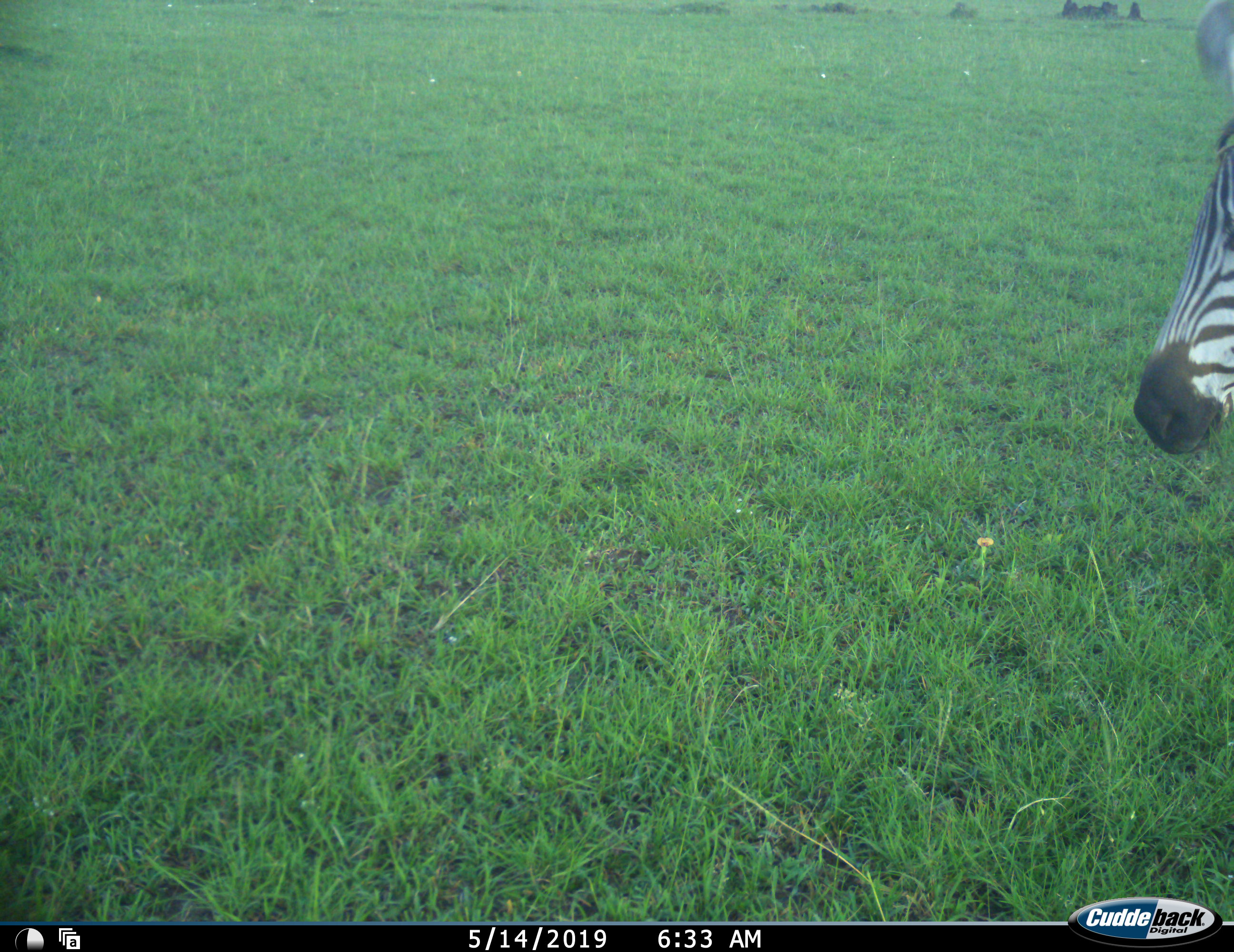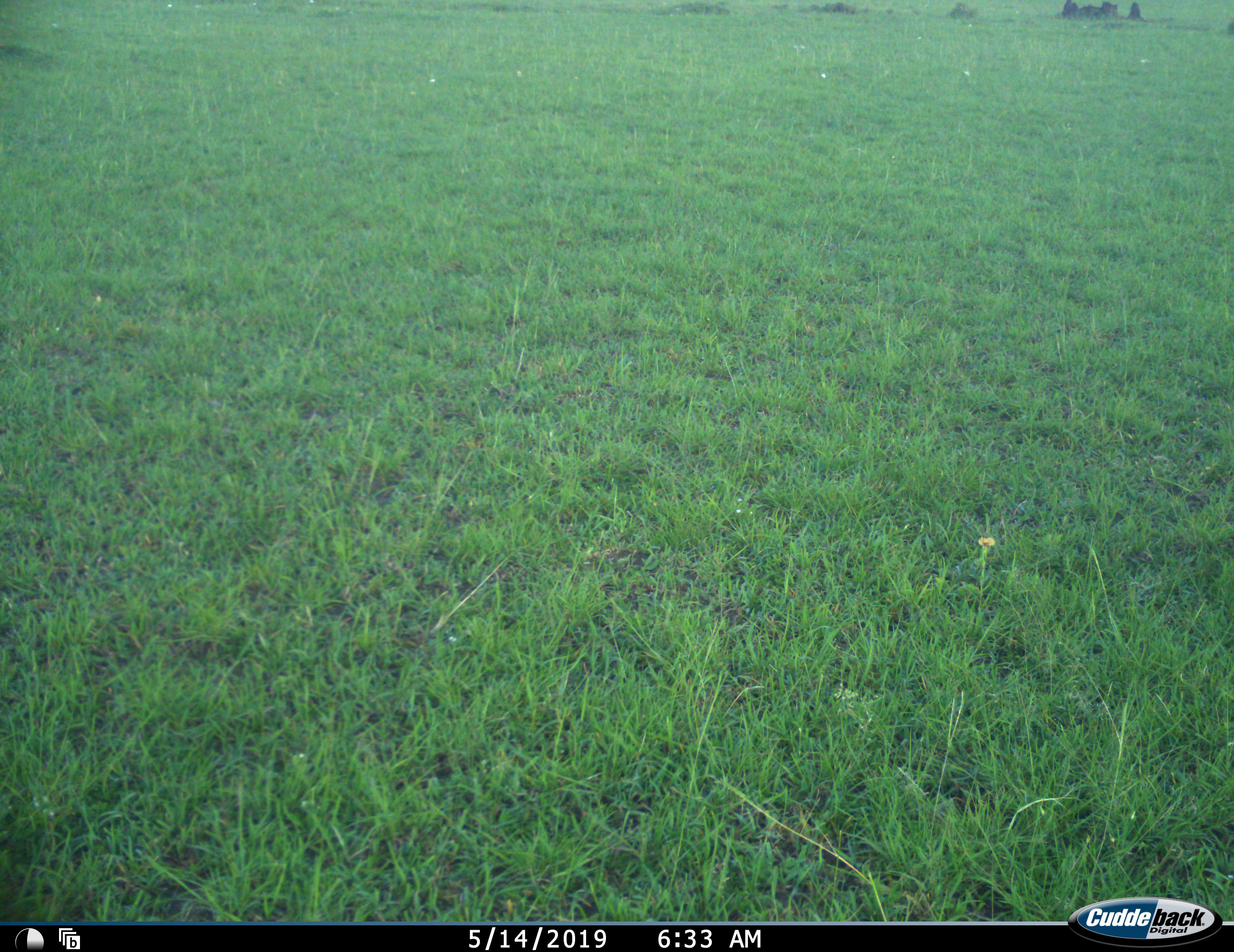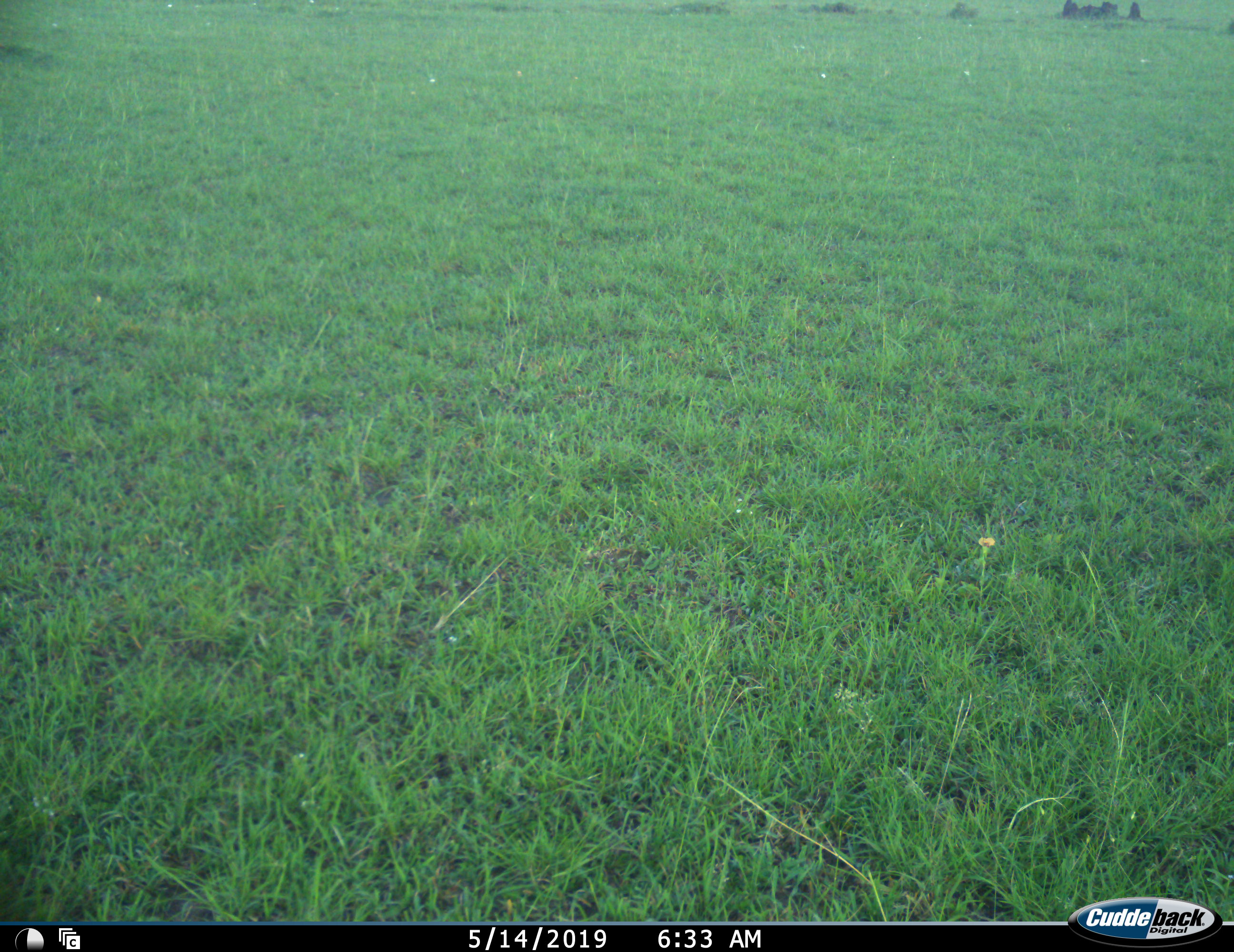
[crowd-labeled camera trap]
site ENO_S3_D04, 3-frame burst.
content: unidentified animal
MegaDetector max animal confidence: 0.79